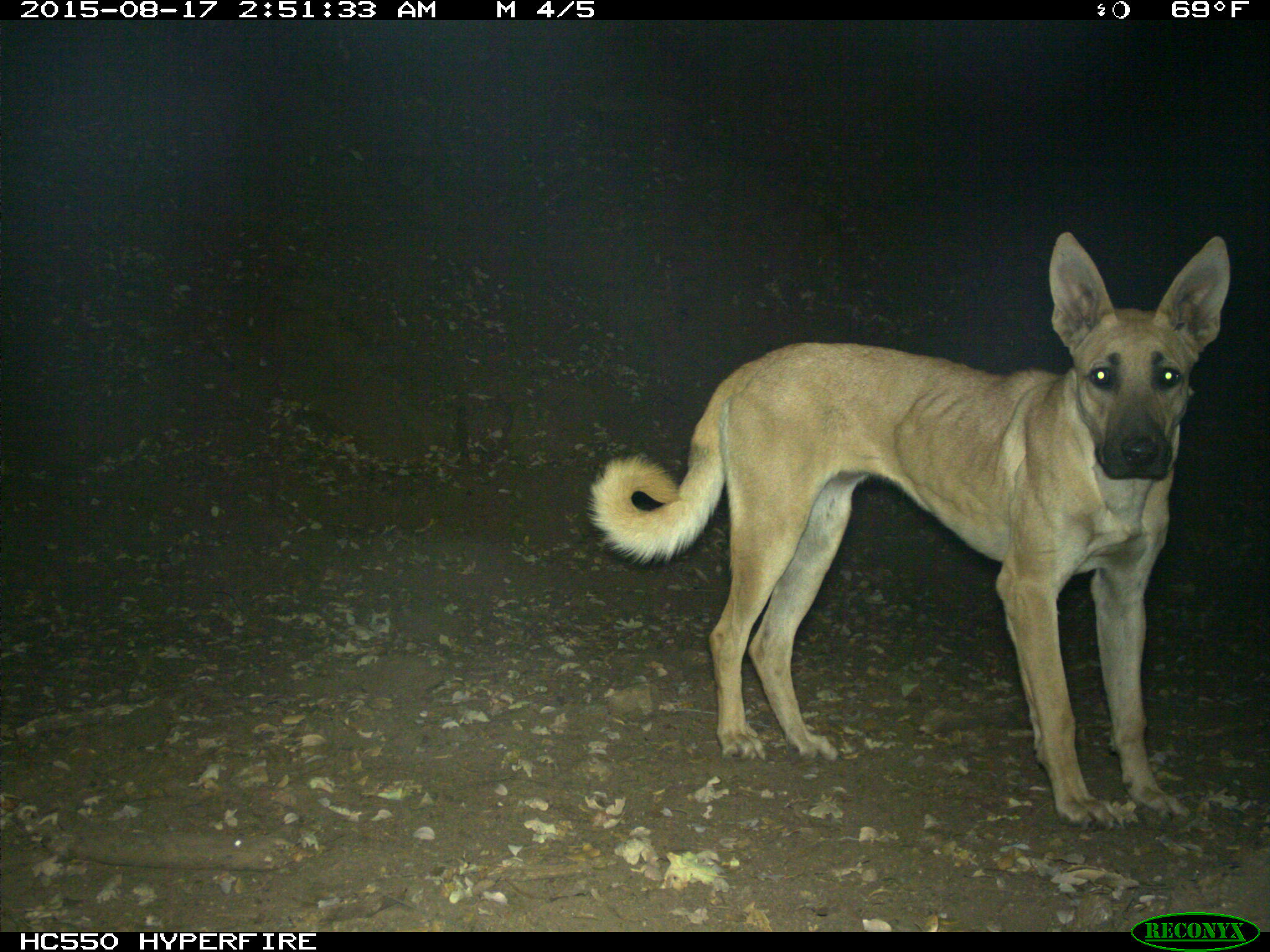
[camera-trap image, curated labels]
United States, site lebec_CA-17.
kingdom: Animalia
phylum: Chordata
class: Mammalia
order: Carnivora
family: Canidae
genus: Canis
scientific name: Canis familiaris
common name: domestic dog